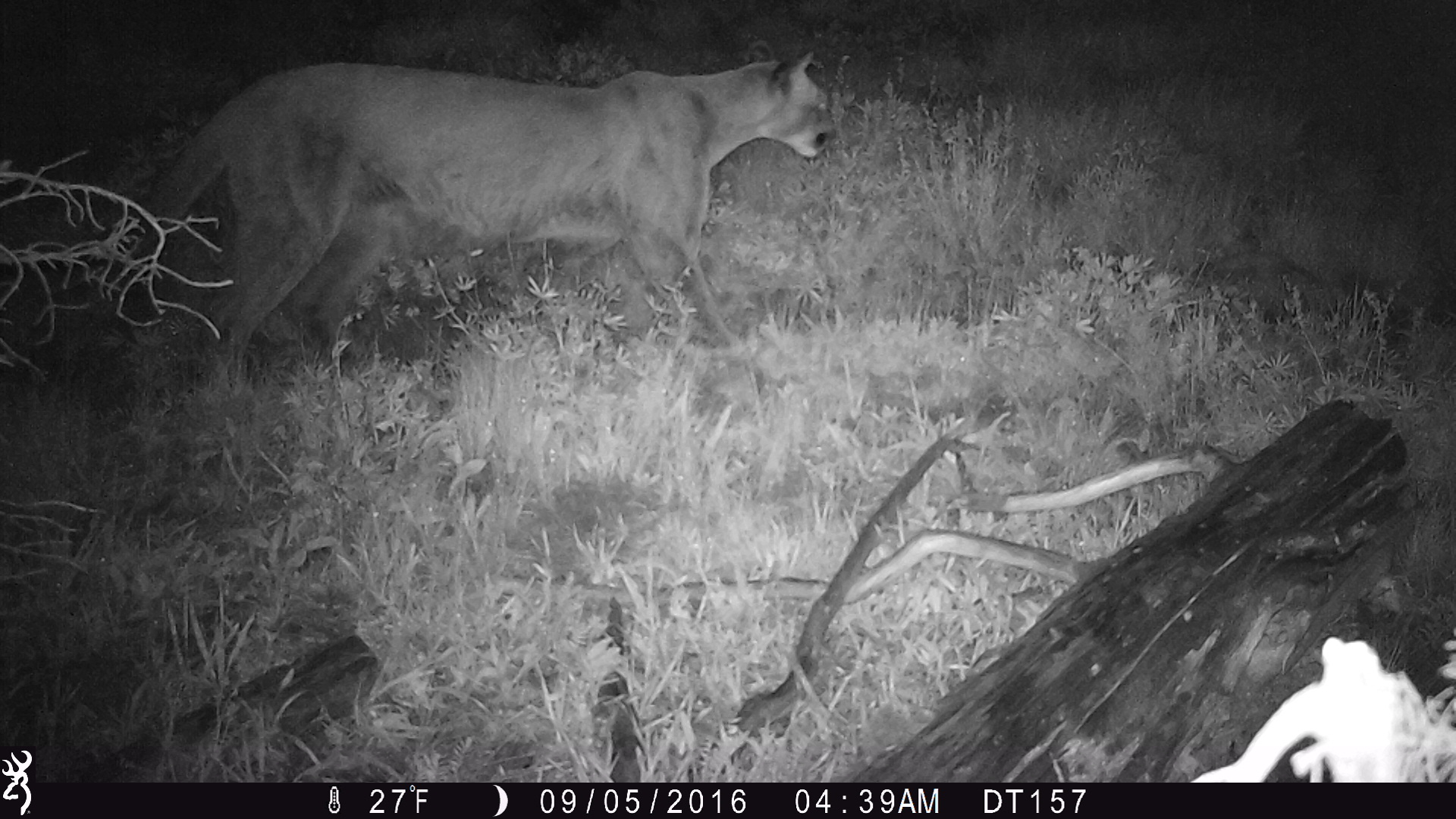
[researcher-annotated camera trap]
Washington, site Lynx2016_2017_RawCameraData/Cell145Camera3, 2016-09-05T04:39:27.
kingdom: Animalia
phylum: Chordata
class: Mammalia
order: Carnivora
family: Felidae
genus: Puma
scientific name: Puma concolor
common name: mountain lion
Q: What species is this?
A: Puma concolor (mountain lion).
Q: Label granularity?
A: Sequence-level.